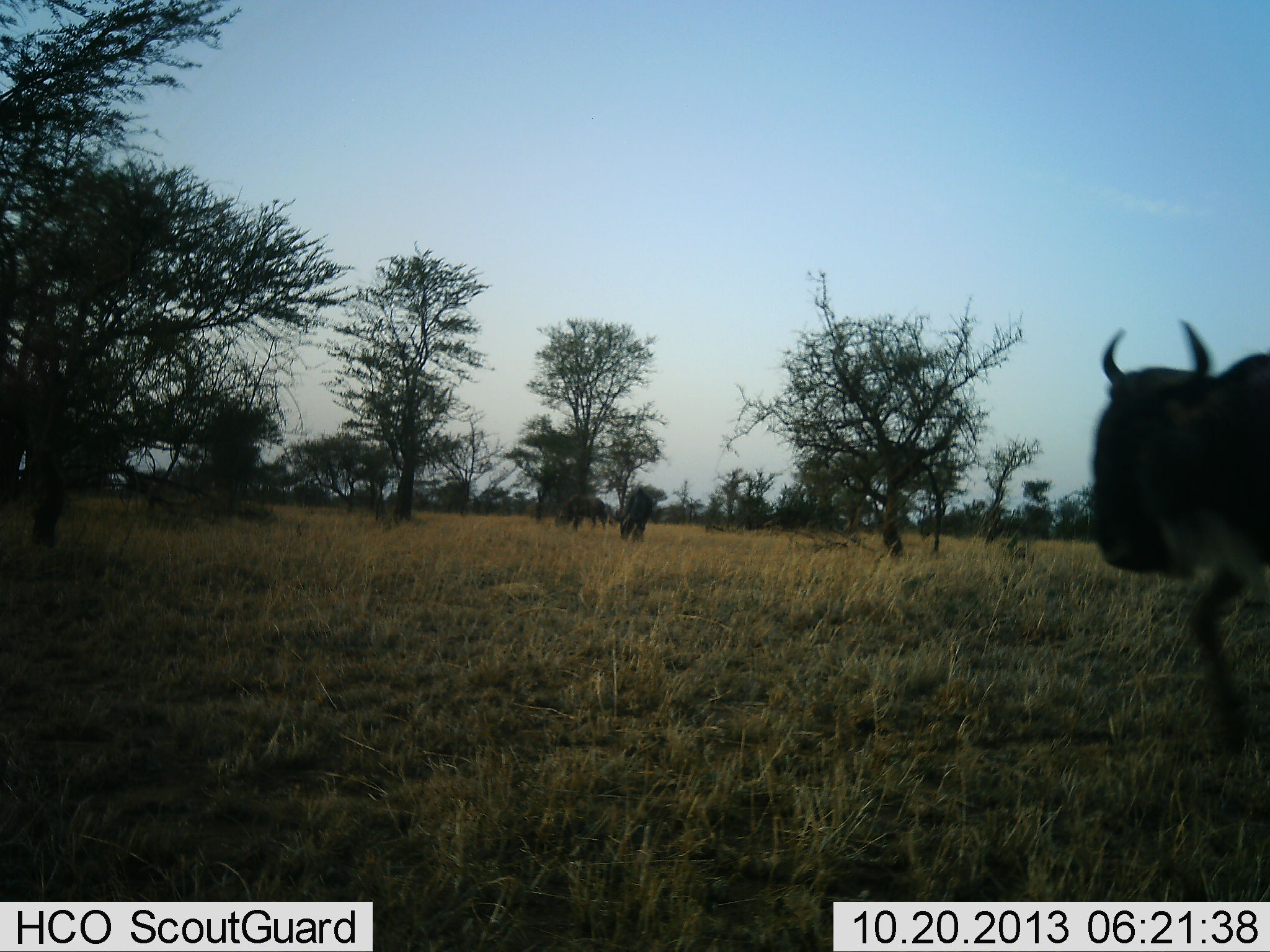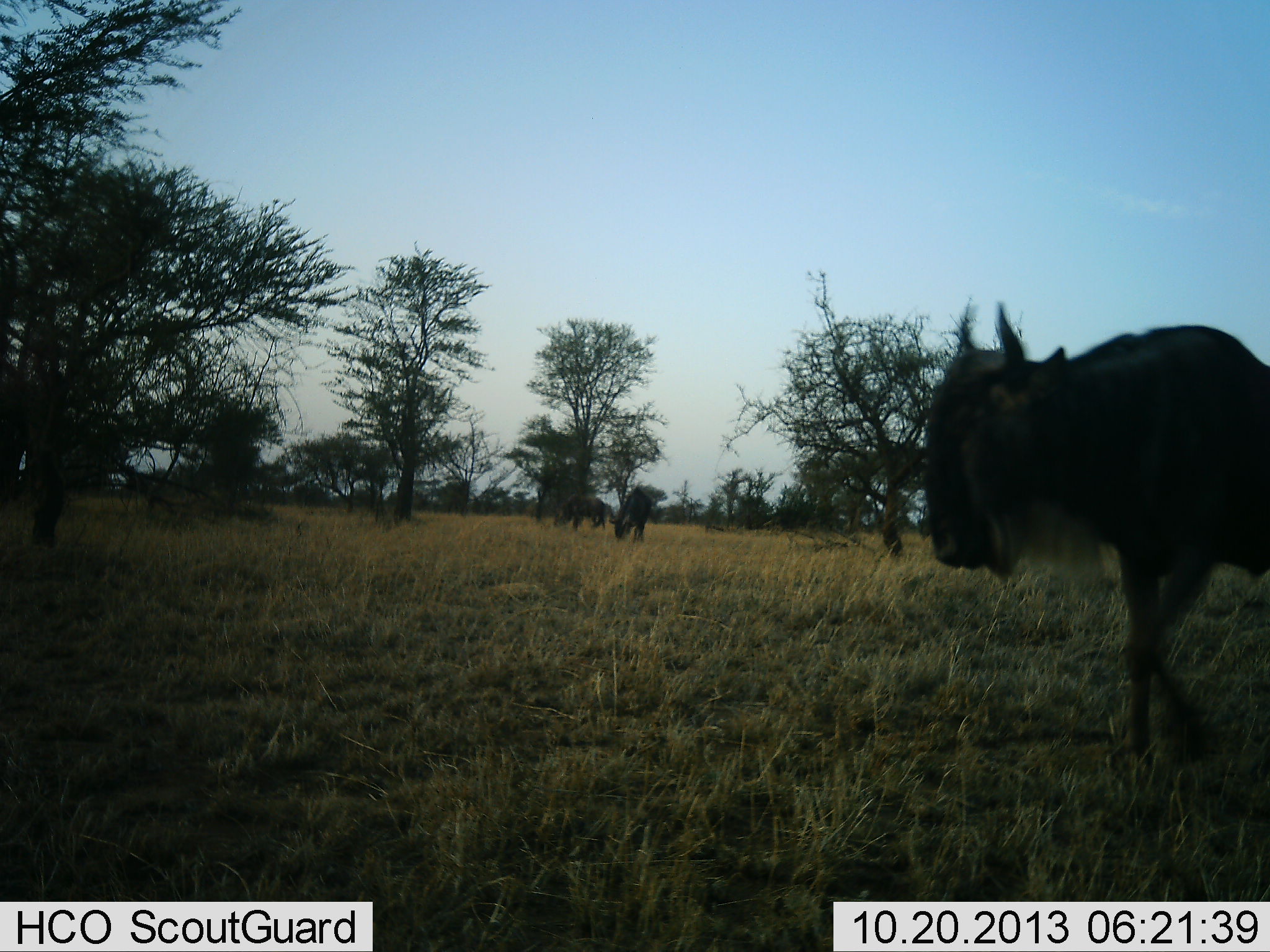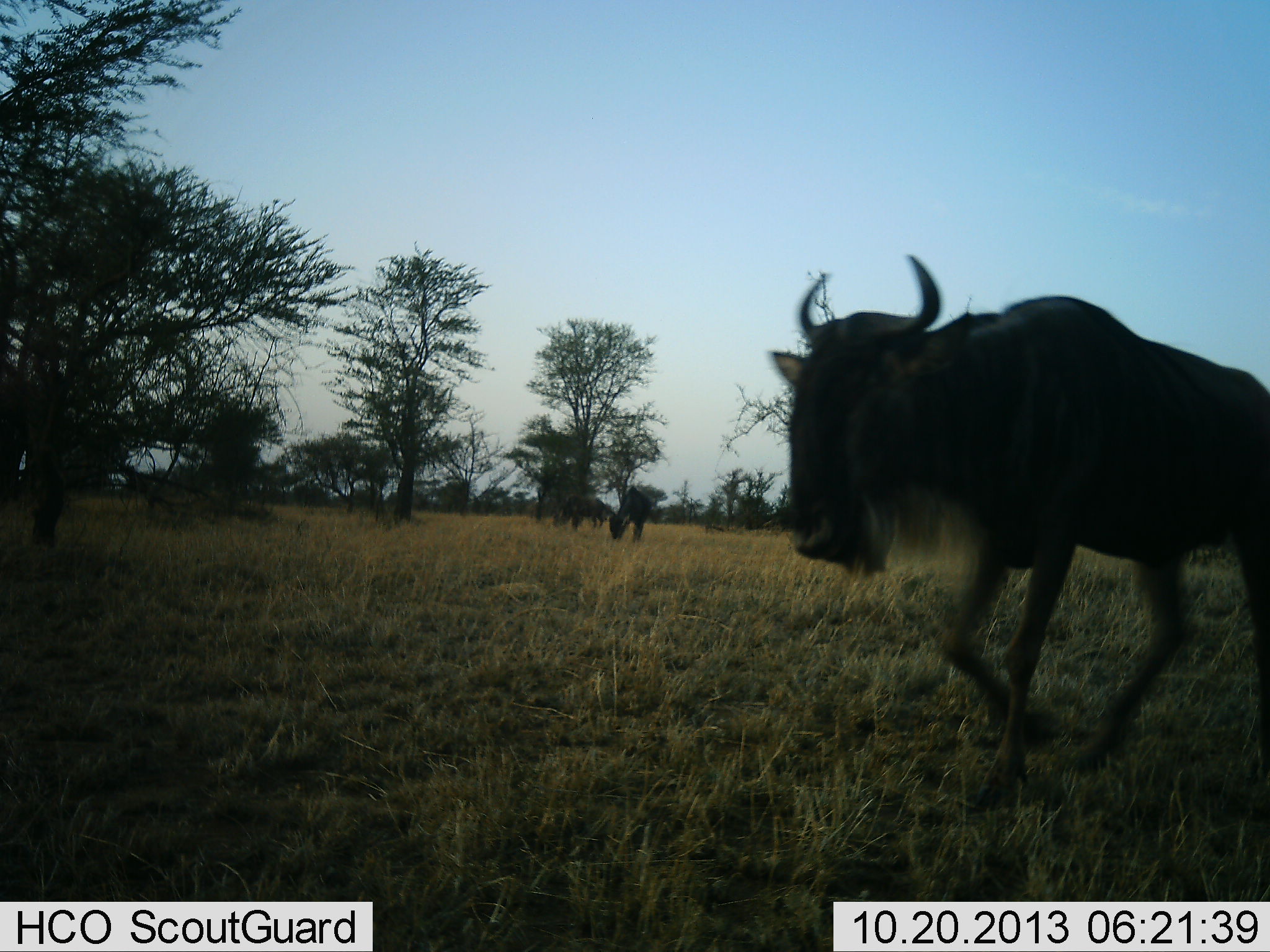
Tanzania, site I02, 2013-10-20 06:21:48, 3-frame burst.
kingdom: Animalia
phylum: Chordata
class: Mammalia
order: Artiodactyla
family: Bovidae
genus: Connochaetes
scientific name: Connochaetes taurinus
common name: blue wildebeest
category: wildebeest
Wildebeest (blue wildebeest) (Connochaetes taurinus), count 3. Behavior (volunteer vote fractions): standing 15%, resting 0%, moving 85%, interacting 0%. Young present (vote fraction): 0%. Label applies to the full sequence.